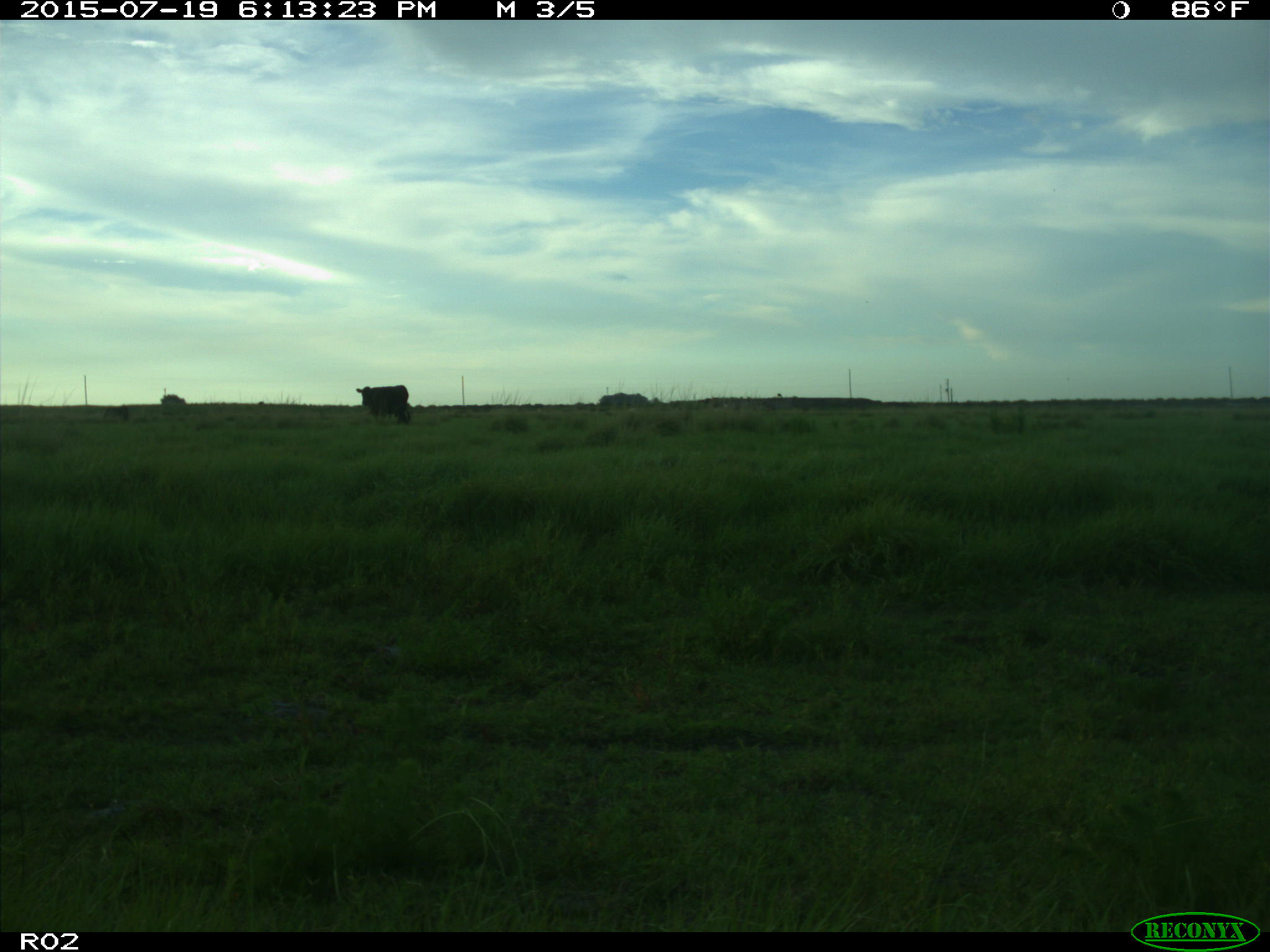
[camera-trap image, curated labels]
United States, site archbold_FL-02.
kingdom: Animalia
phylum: Chordata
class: Mammalia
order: Artiodactyla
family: Bovidae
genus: Bos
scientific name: Bos taurus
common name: domestic cow